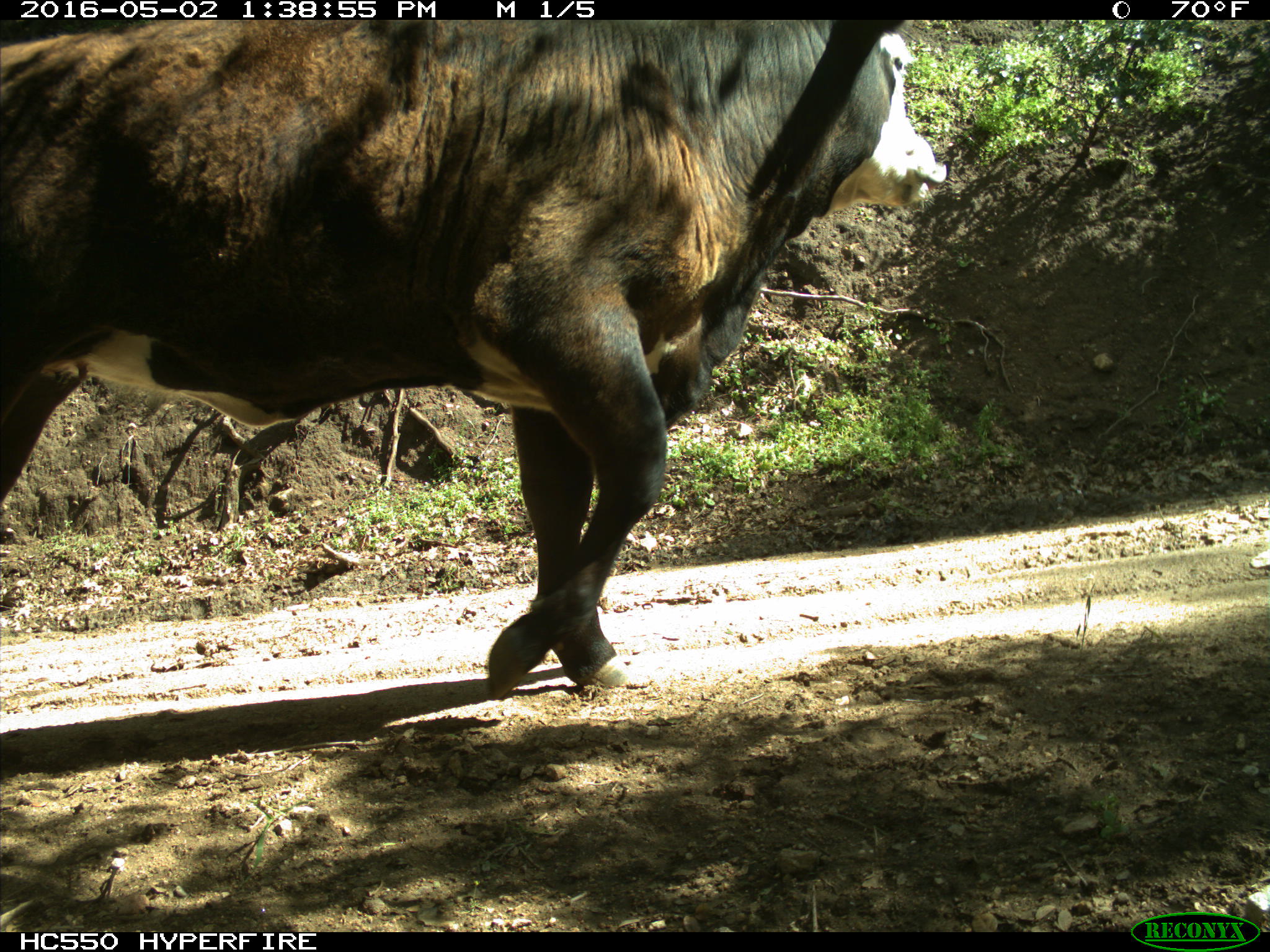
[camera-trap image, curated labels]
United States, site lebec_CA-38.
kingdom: Animalia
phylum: Chordata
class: Mammalia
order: Artiodactyla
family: Bovidae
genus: Bos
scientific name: Bos taurus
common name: domestic cow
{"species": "Bos taurus (domestic cow)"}